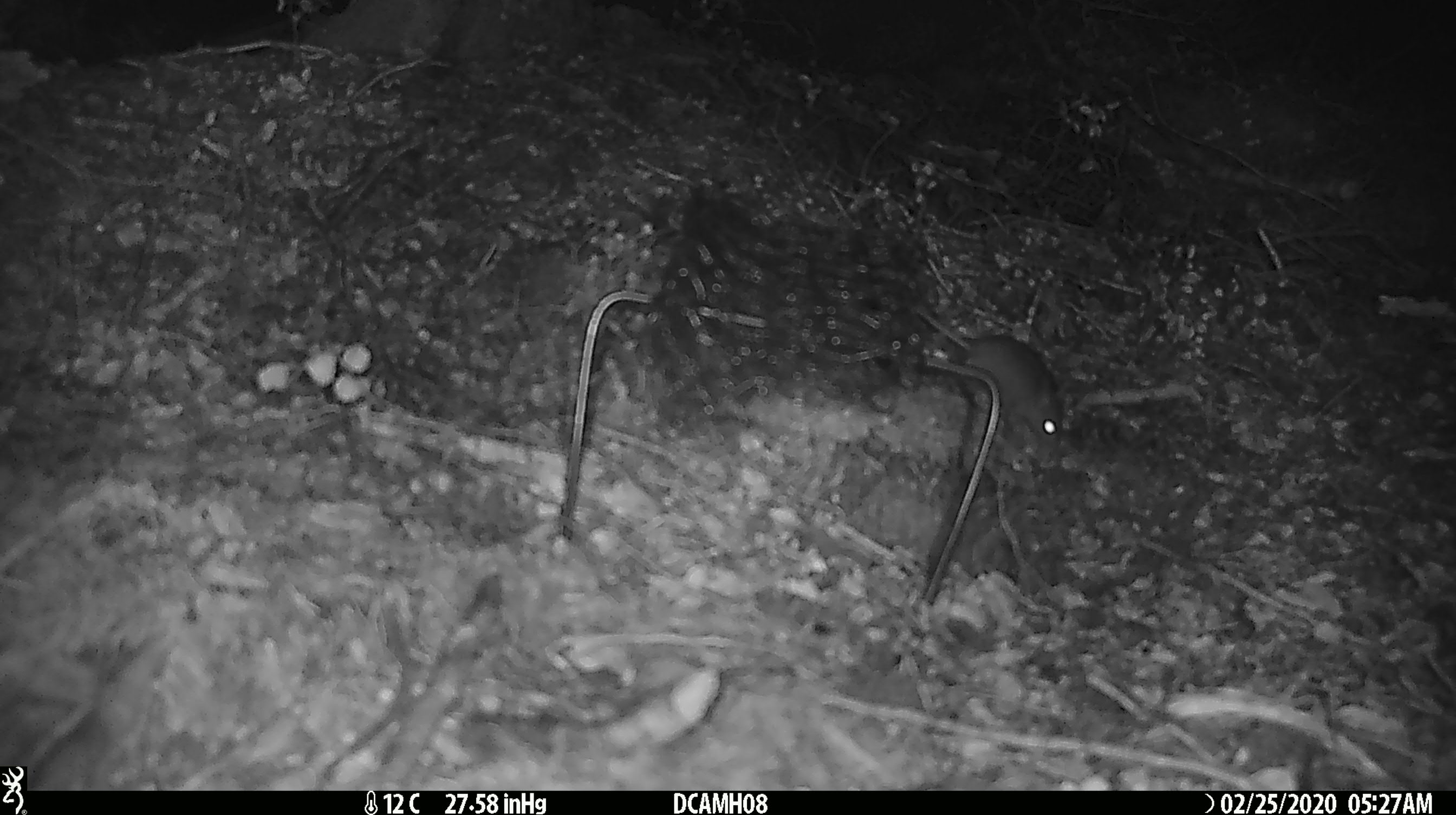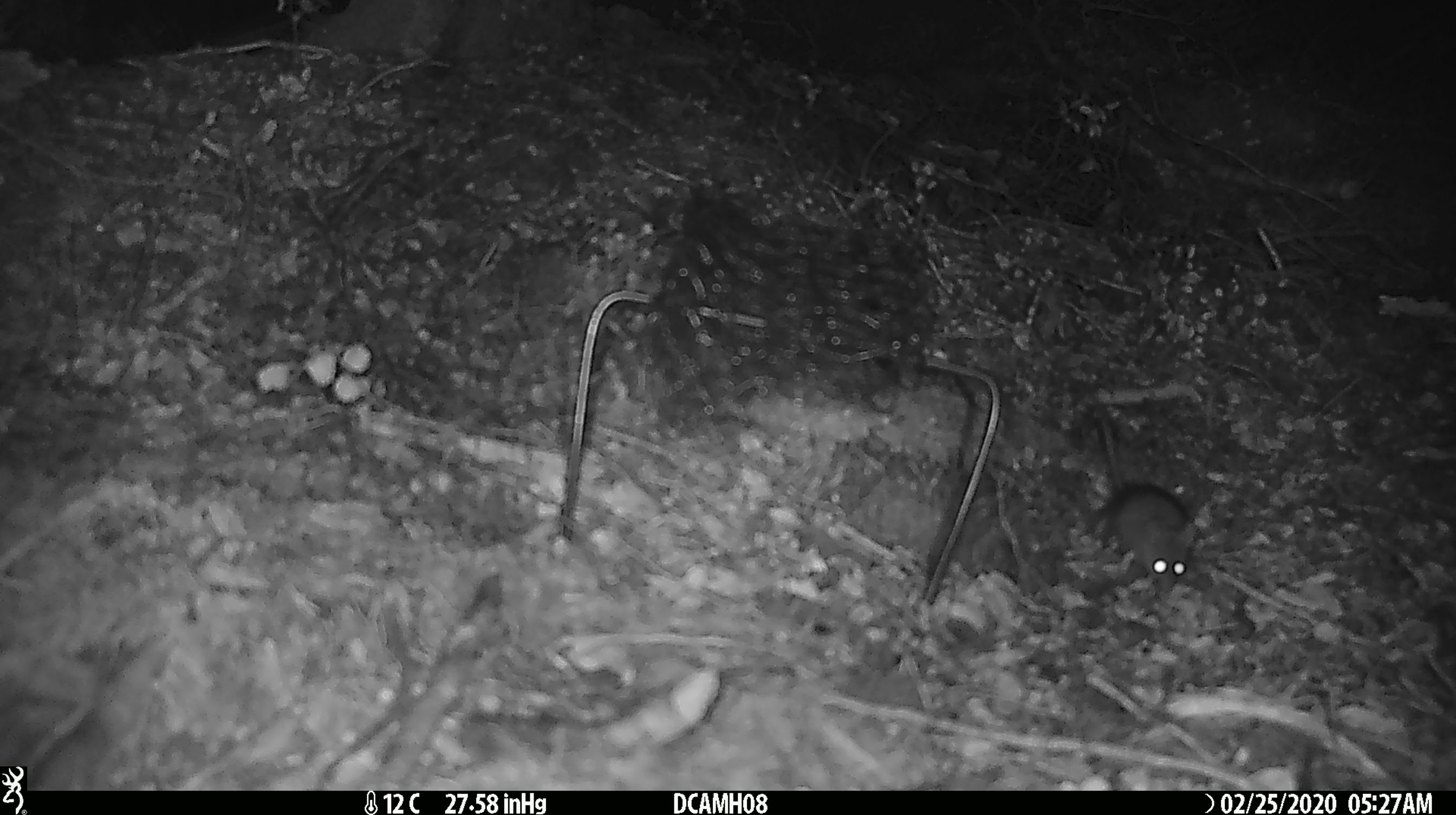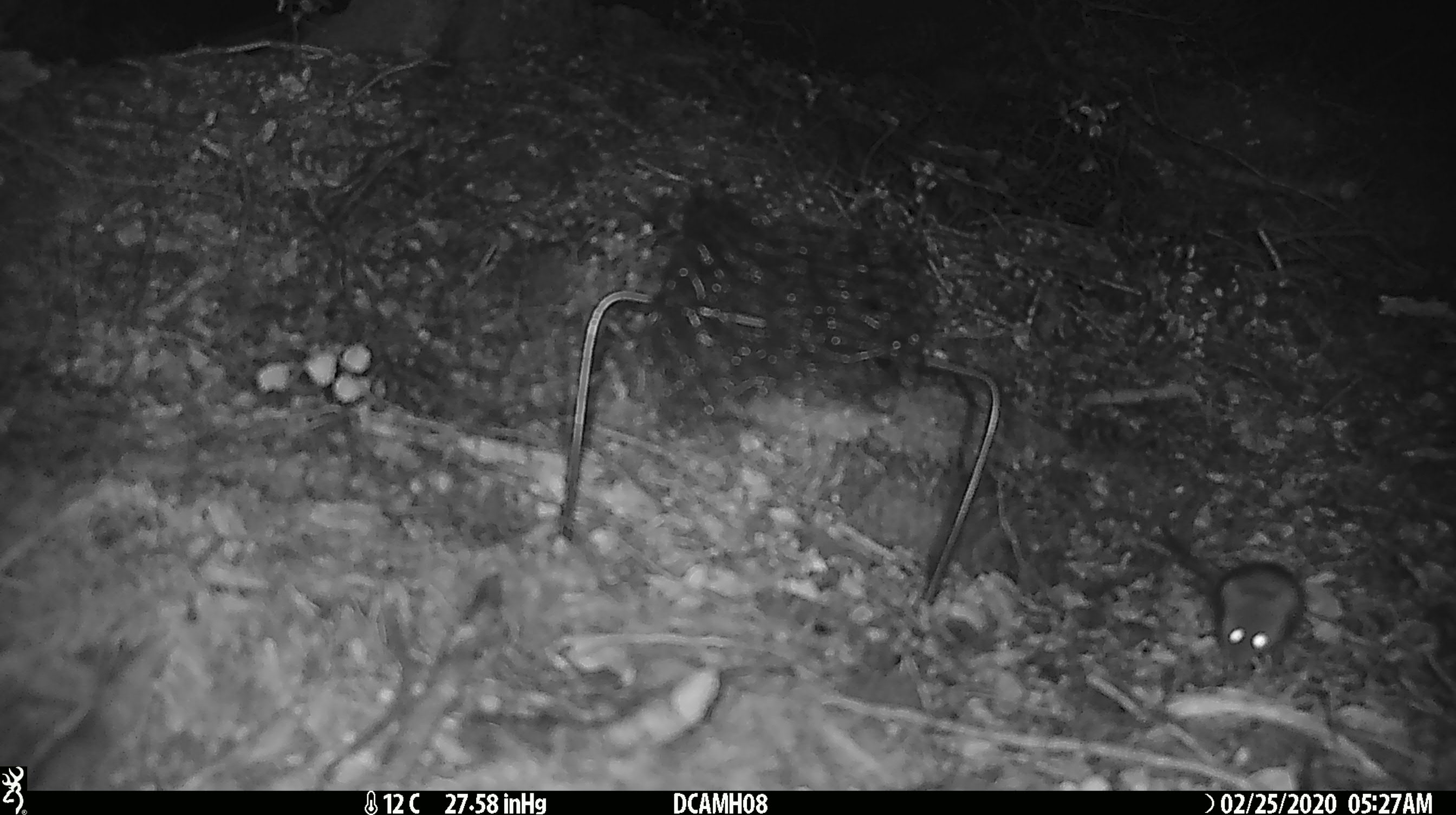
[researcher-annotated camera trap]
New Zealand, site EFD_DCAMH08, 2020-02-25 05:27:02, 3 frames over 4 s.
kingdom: Animalia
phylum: Chordata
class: Mammalia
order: Rodentia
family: Muridae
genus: Mus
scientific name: Mus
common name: mouse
Mouse (Mus).